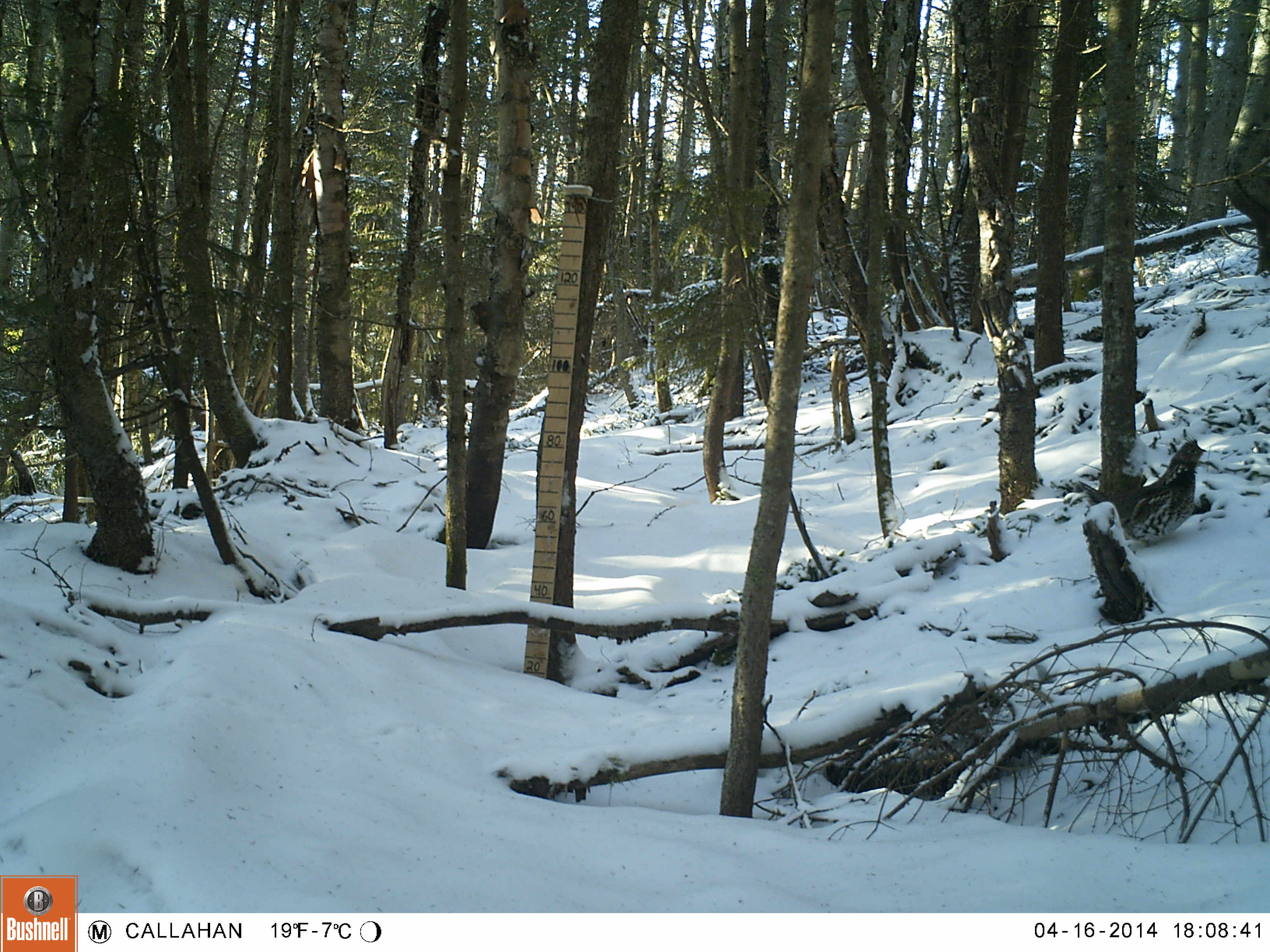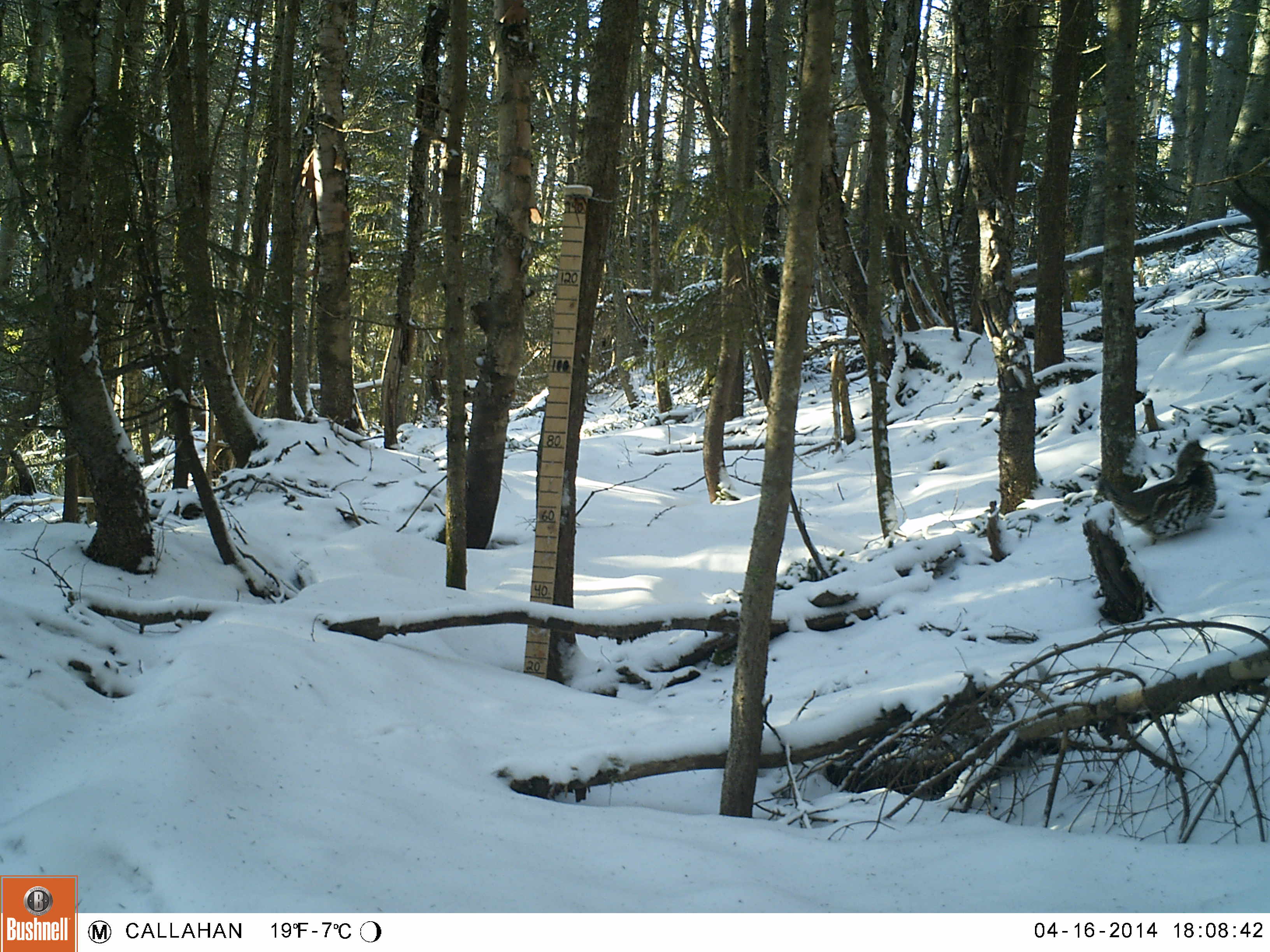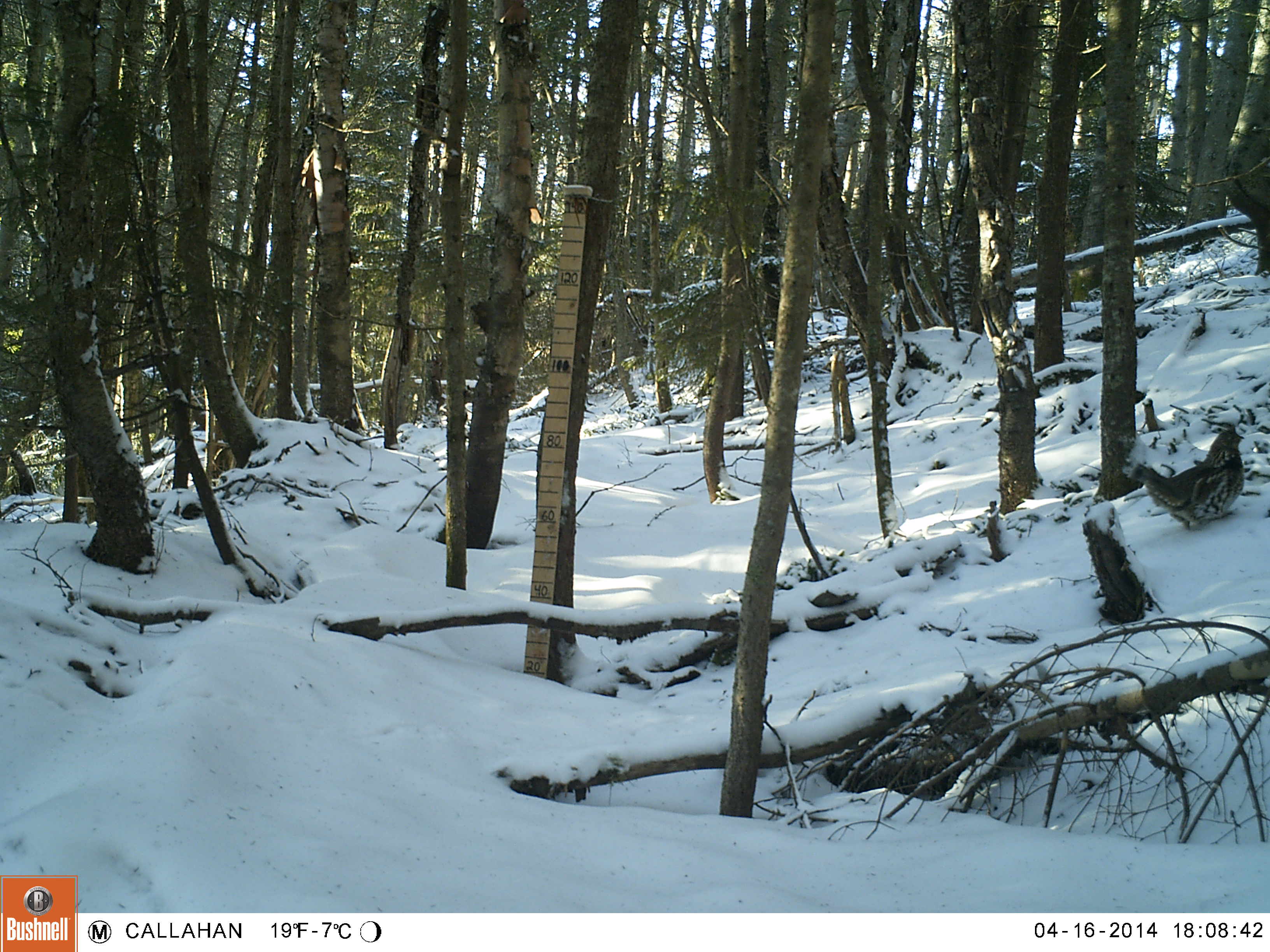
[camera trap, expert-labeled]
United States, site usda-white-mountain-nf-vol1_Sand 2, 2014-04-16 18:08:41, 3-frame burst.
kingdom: Animalia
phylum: Chordata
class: Aves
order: Galliformes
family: Phasianidae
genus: Bonasa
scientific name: Bonasa umbellus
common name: ruffed grouse